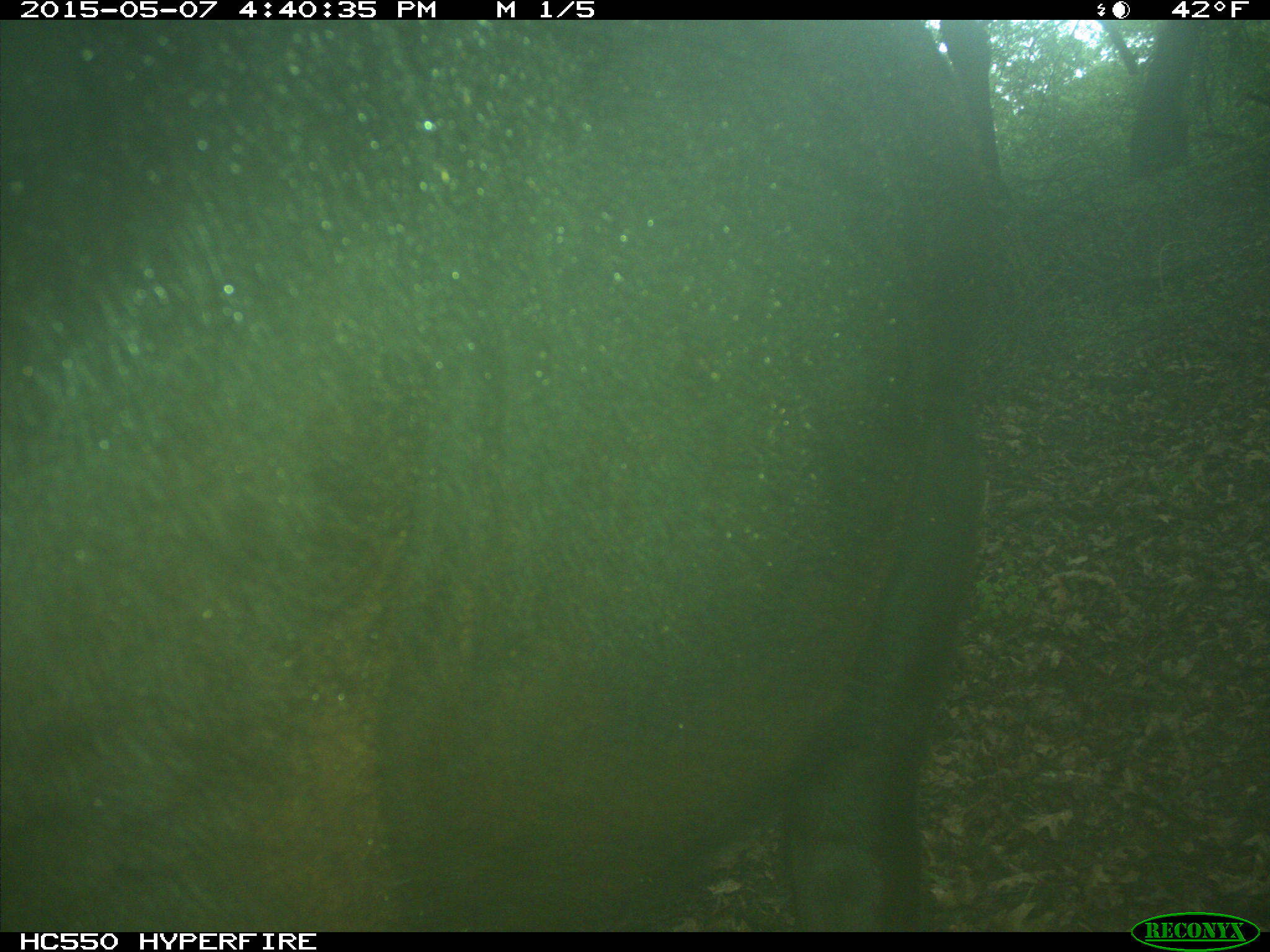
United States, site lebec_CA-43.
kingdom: Animalia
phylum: Chordata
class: Mammalia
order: Artiodactyla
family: Bovidae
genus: Bos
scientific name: Bos taurus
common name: domestic cow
Bos taurus (domestic cow).